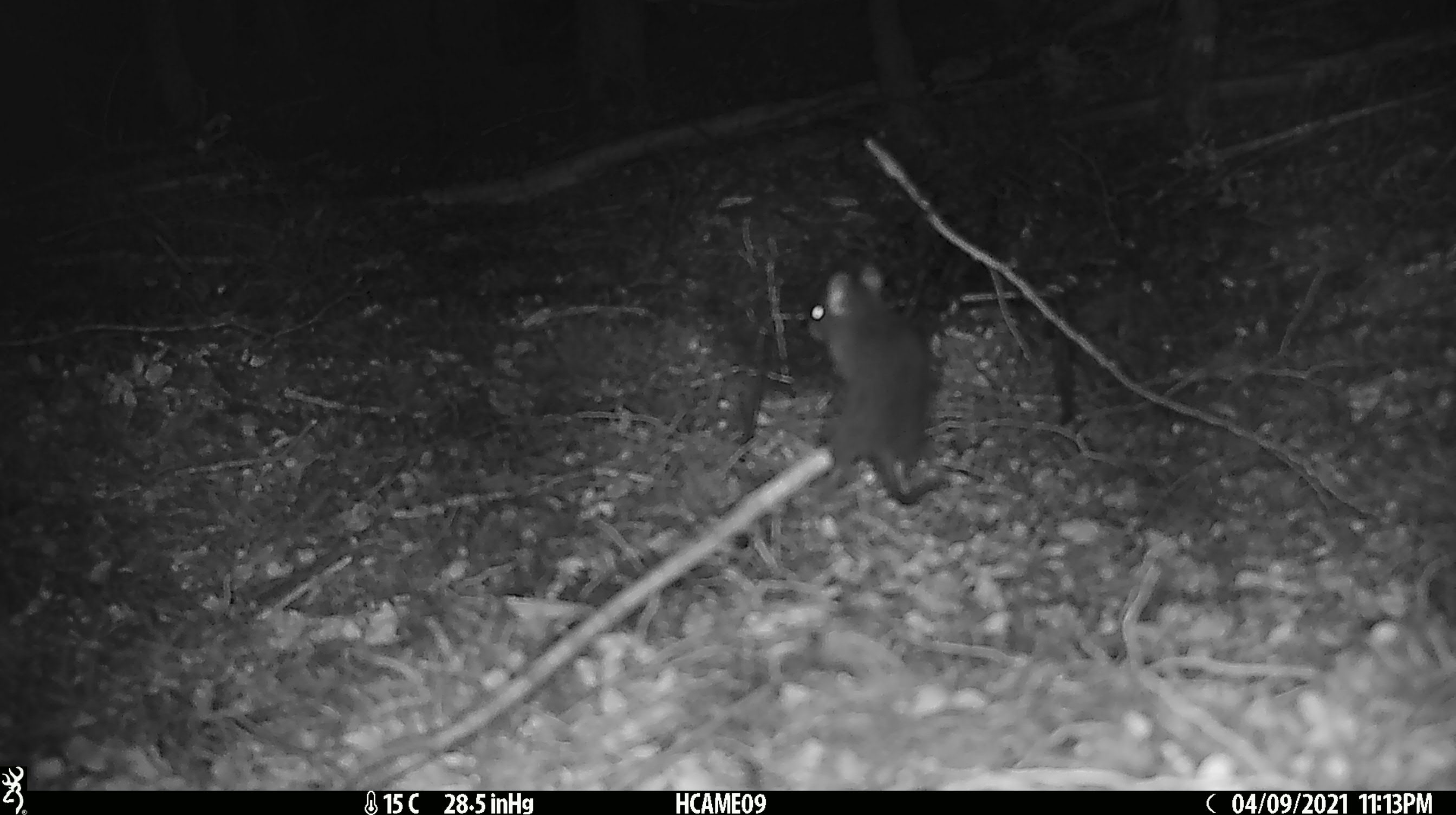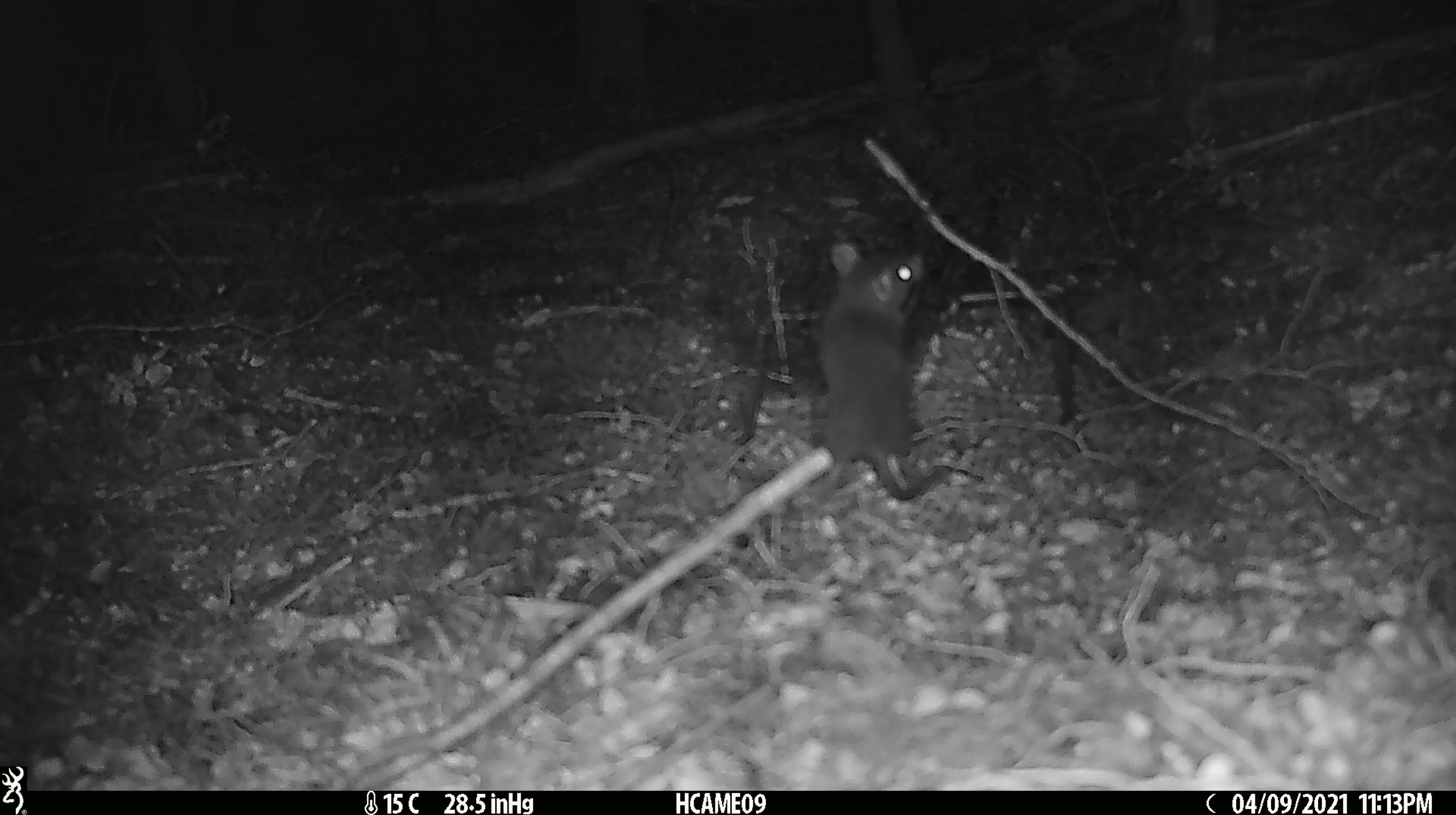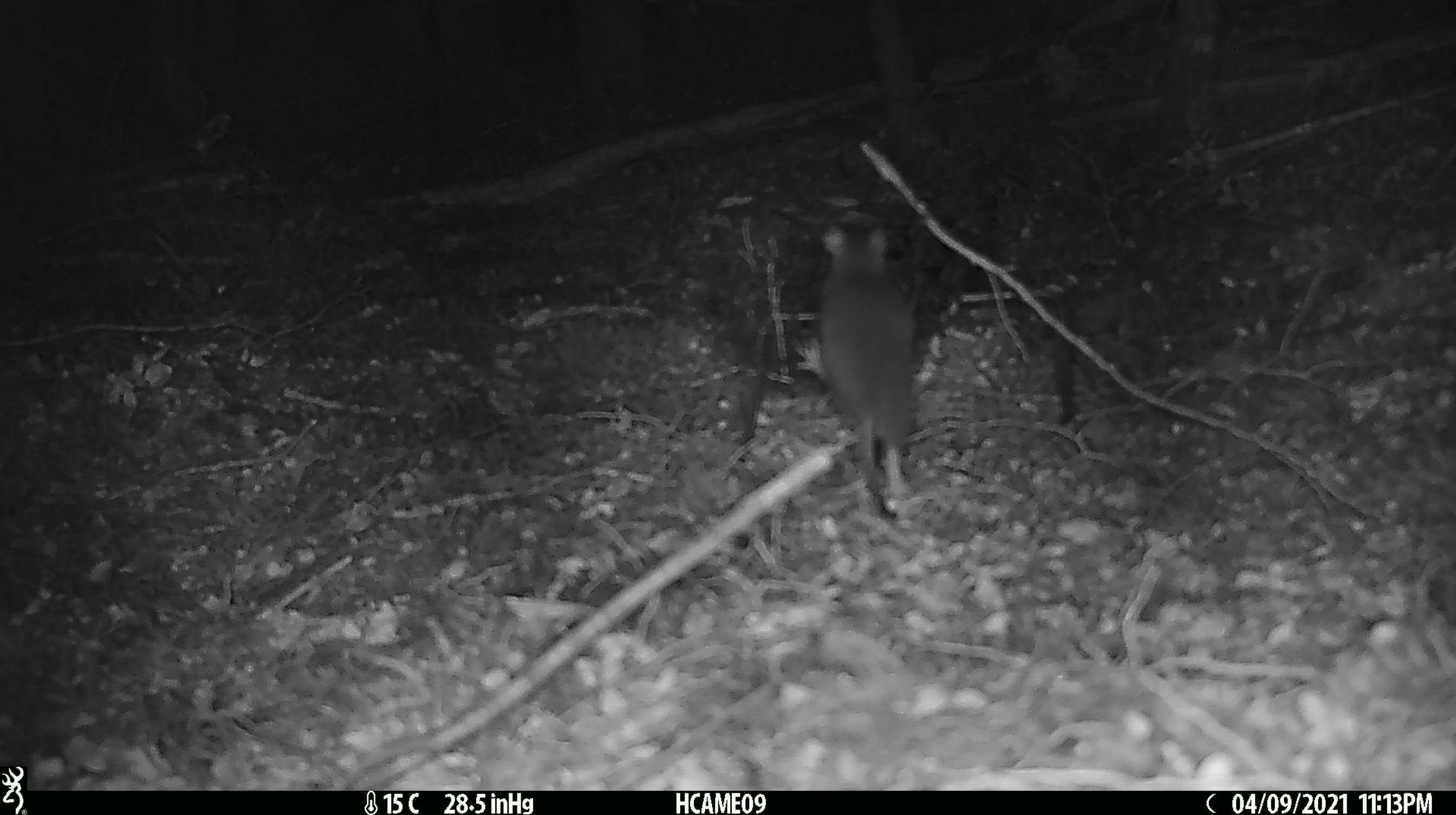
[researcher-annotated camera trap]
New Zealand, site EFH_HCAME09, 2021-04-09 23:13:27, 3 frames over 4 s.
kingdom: Animalia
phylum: Chordata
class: Mammalia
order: Rodentia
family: Muridae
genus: Rattus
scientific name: Rattus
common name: rat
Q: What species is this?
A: Rat (Rattus).